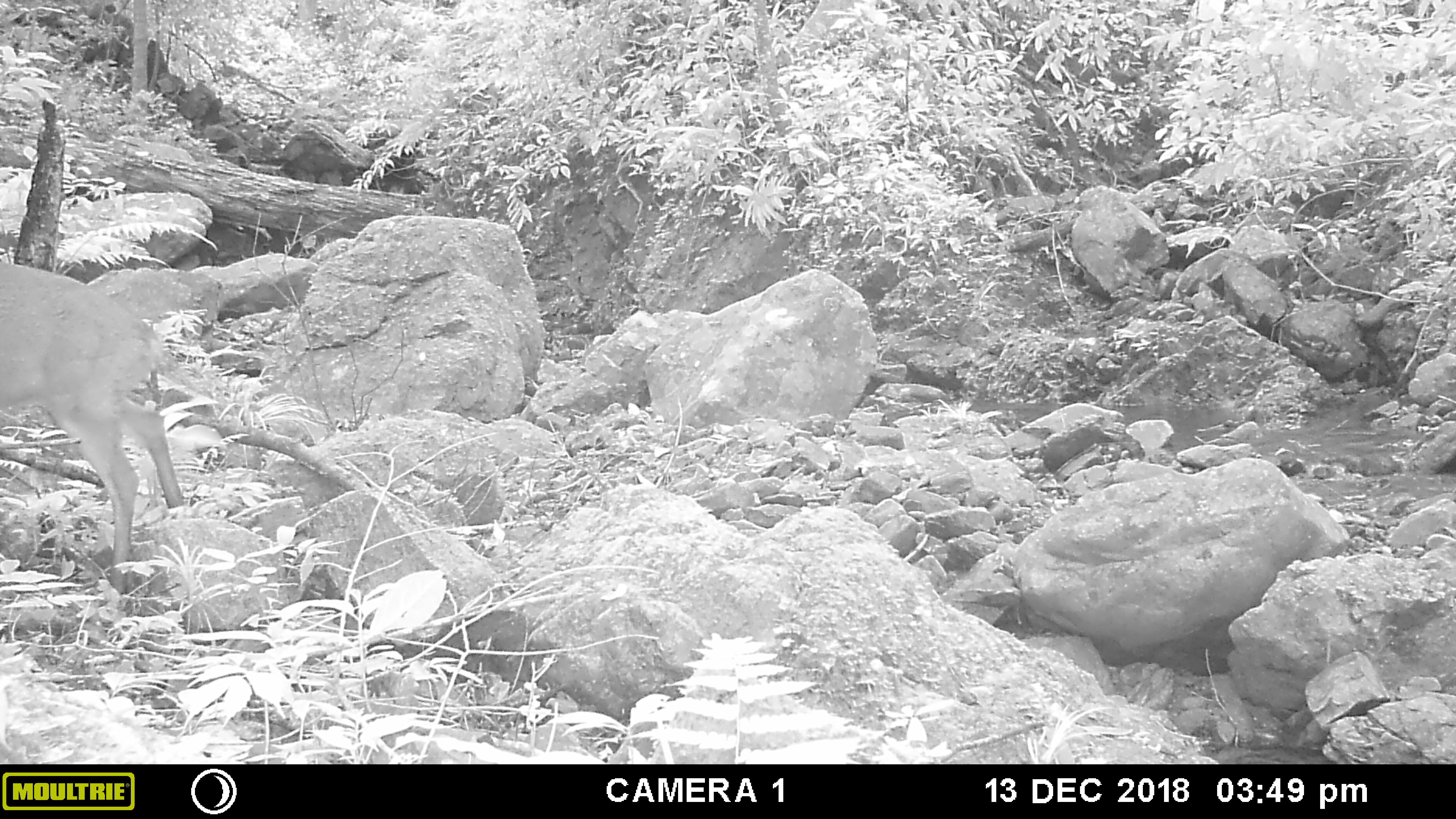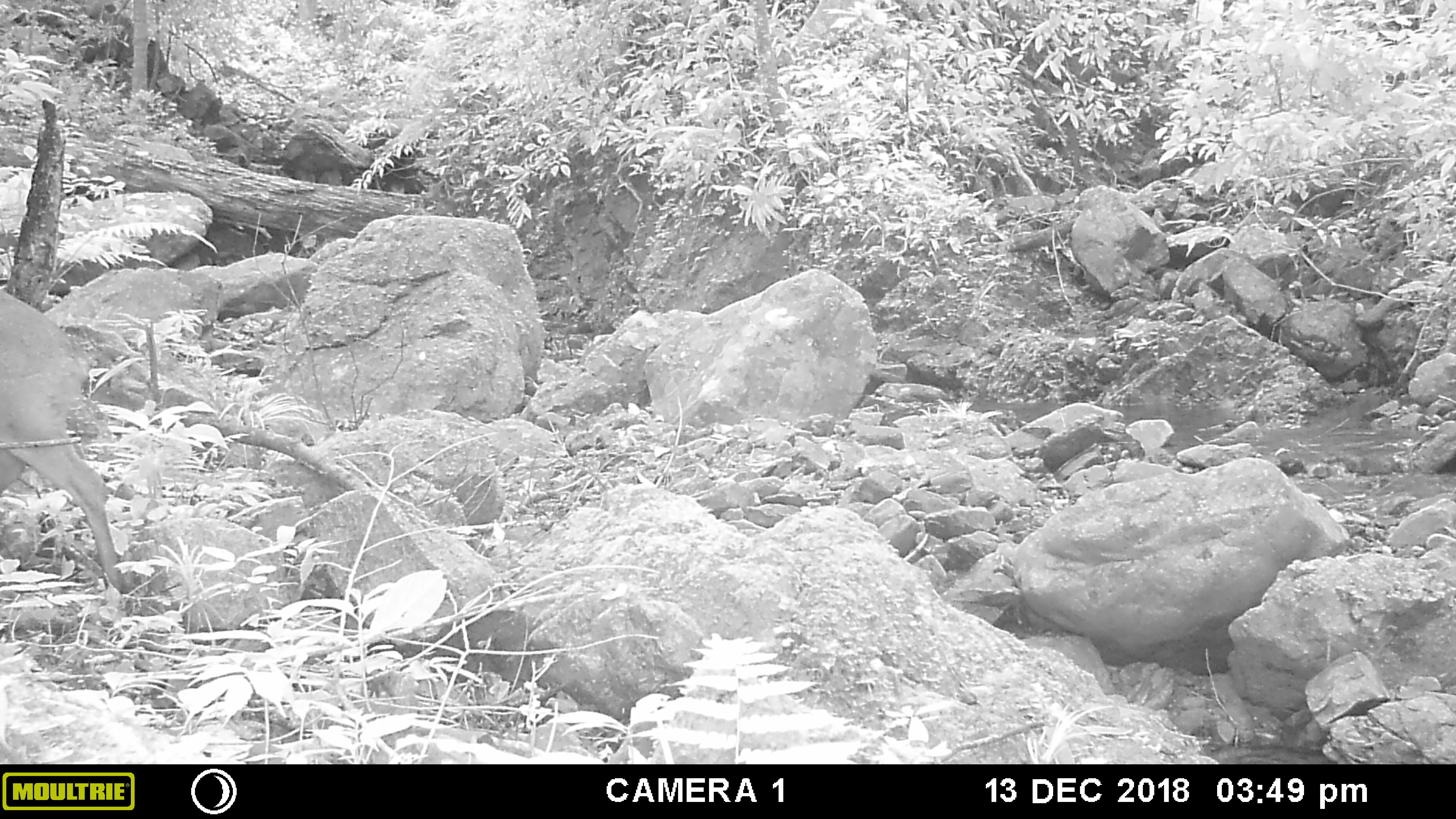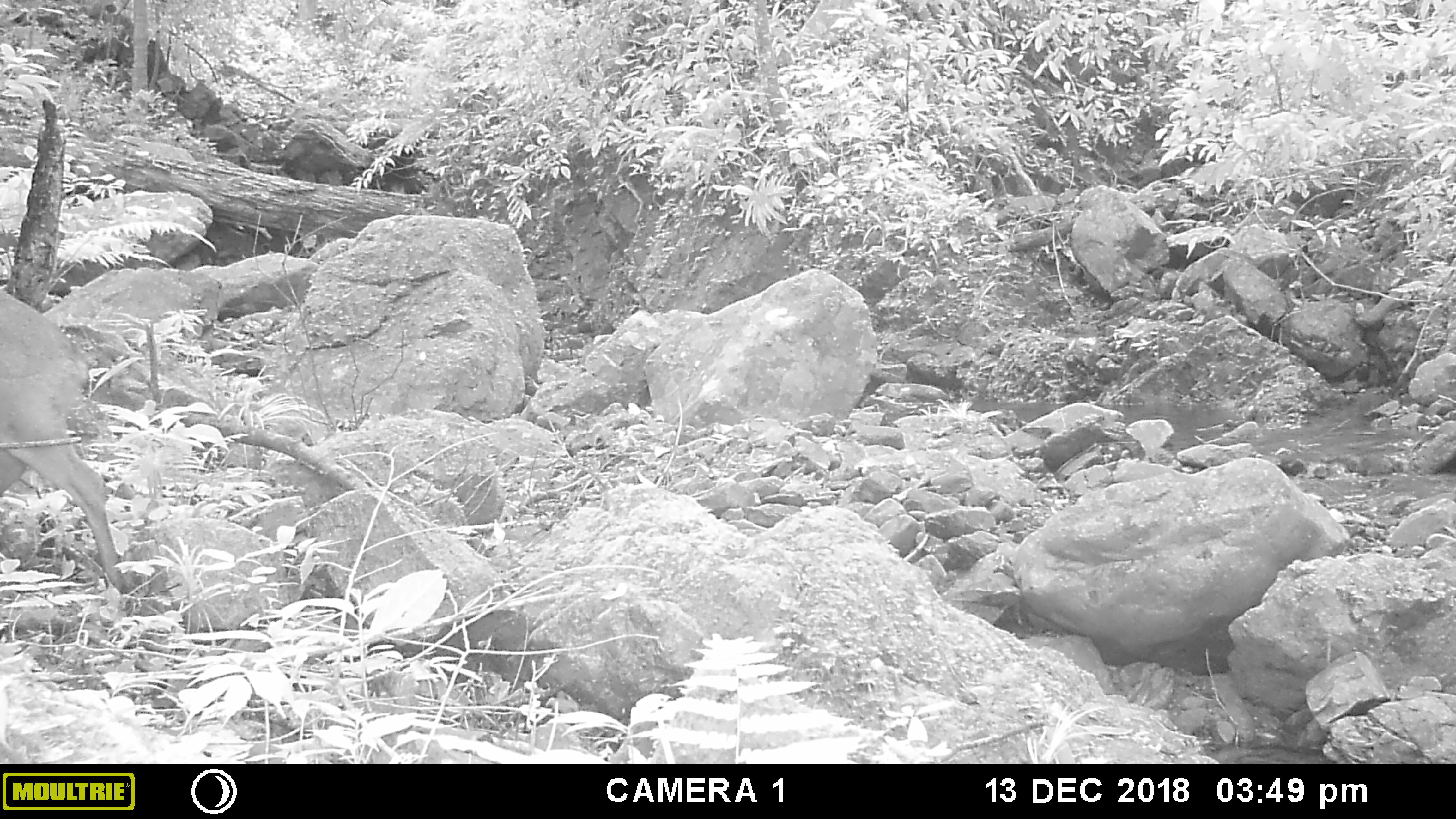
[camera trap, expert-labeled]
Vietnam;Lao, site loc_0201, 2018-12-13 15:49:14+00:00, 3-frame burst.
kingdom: Animalia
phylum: Chordata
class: Mammalia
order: Artiodactyla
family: Cervidae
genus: Muntiacus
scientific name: Muntiacus vuquangensis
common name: large-antlered muntjac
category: large antlered muntjac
Large antlered muntjac (large-antlered muntjac) (Muntiacus vuquangensis). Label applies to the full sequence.